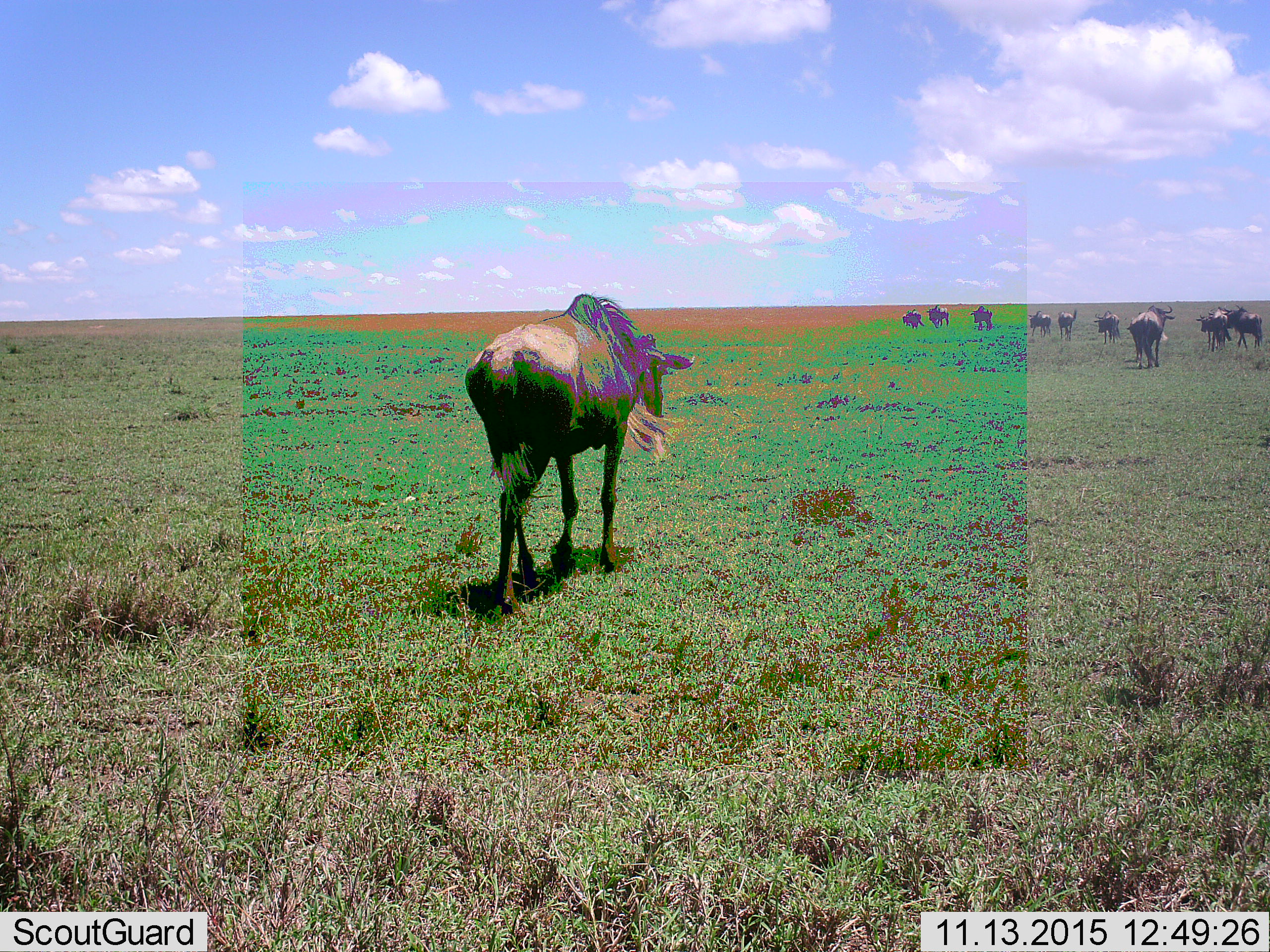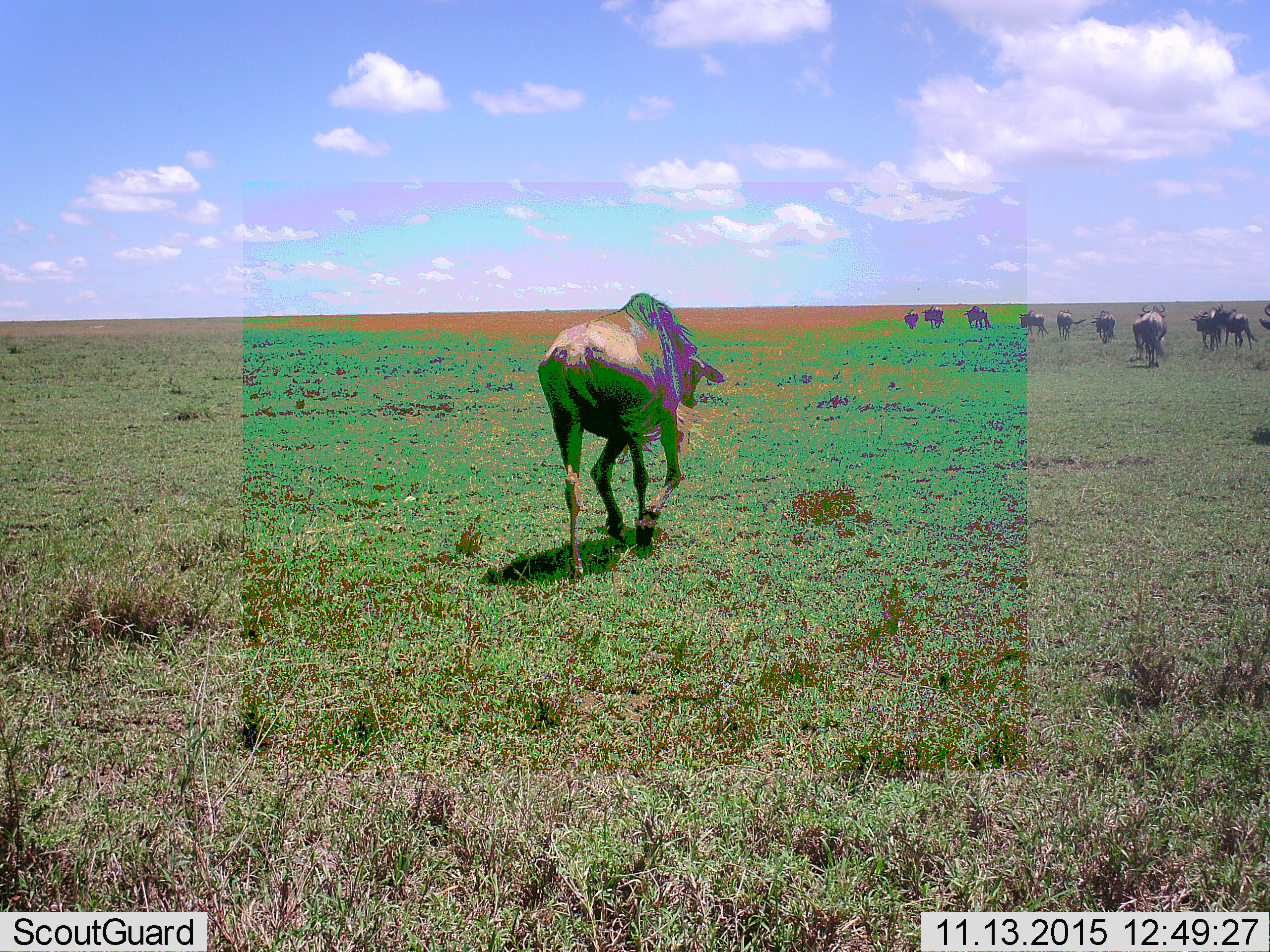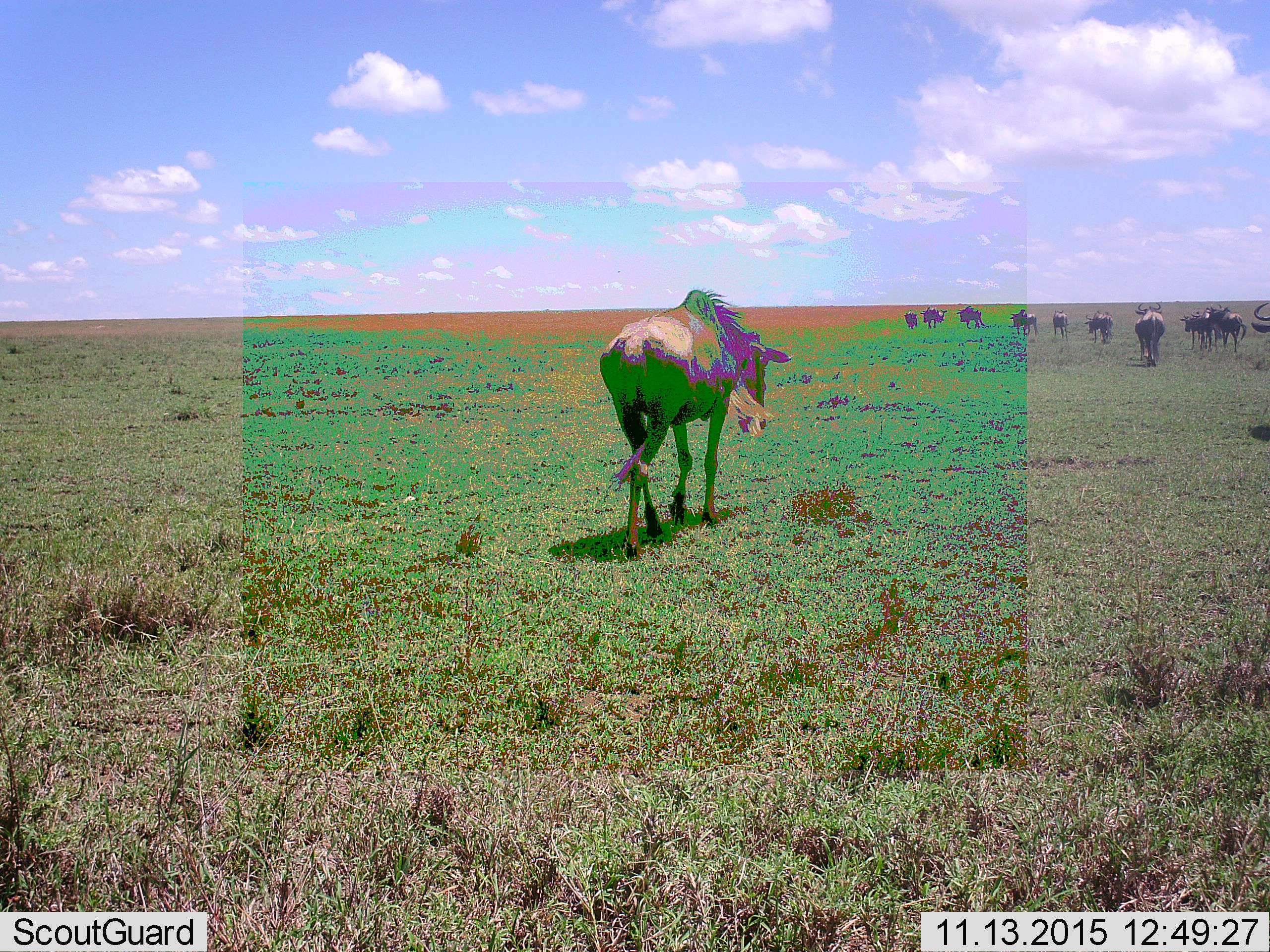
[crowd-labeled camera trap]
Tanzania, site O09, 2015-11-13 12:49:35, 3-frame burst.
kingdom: Animalia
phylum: Chordata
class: Mammalia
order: Artiodactyla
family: Bovidae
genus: Connochaetes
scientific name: Connochaetes taurinus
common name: blue wildebeest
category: wildebeest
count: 11-50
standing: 25%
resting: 0%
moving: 100%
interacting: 0%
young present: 0%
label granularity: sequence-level